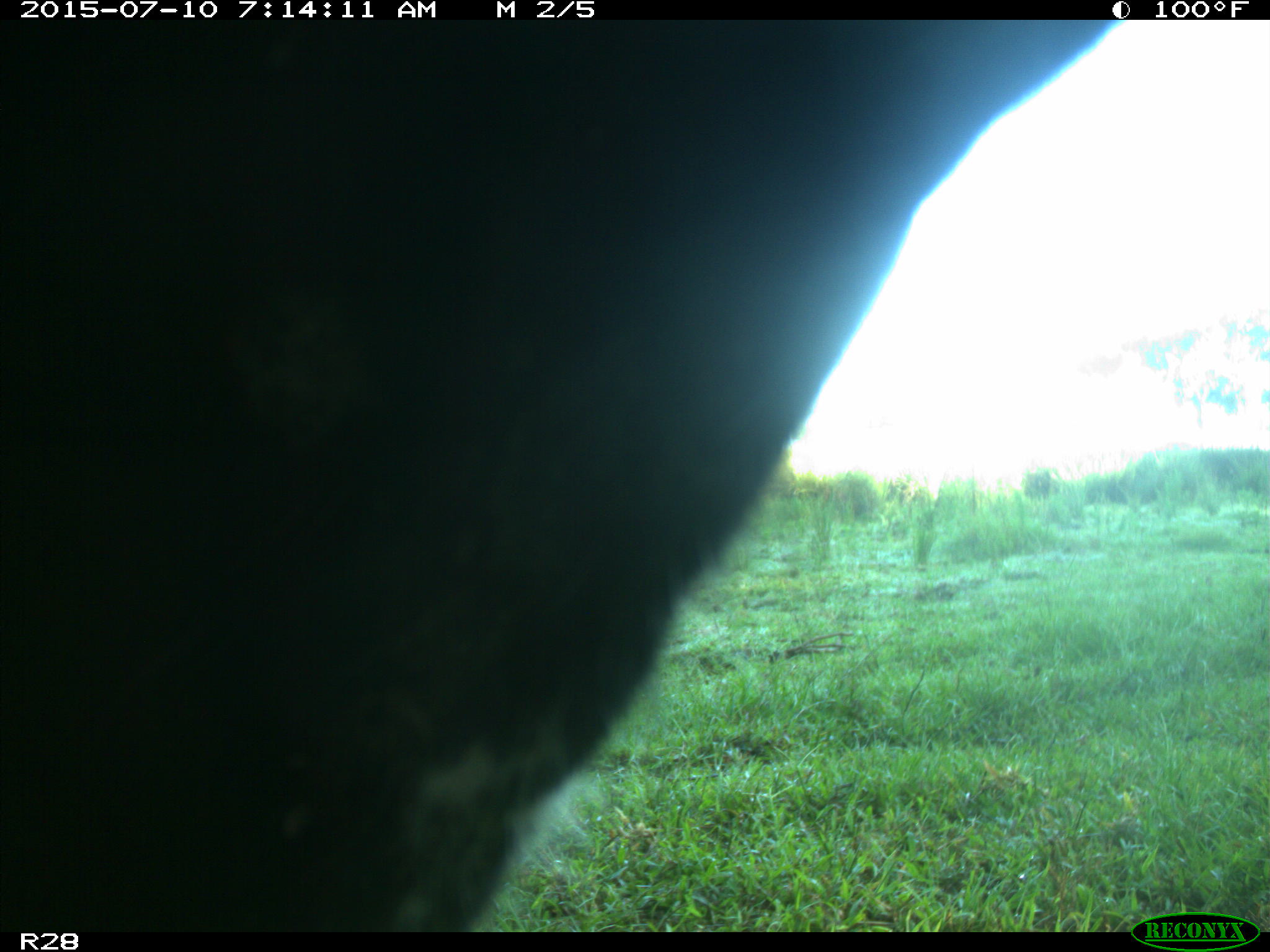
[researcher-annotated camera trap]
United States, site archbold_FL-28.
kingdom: Animalia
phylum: Chordata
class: Mammalia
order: Artiodactyla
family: Bovidae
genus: Bos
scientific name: Bos taurus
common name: domestic cow